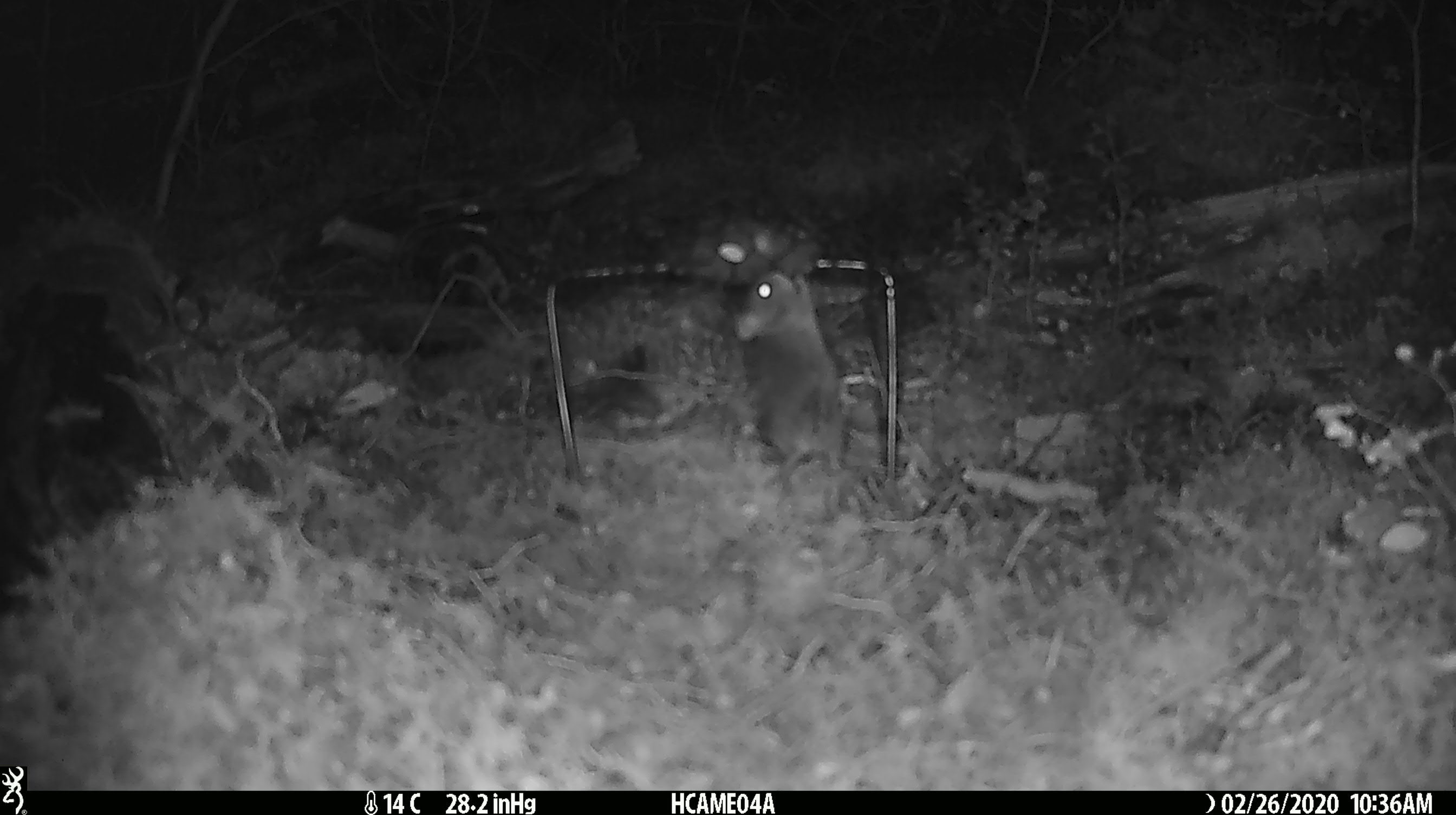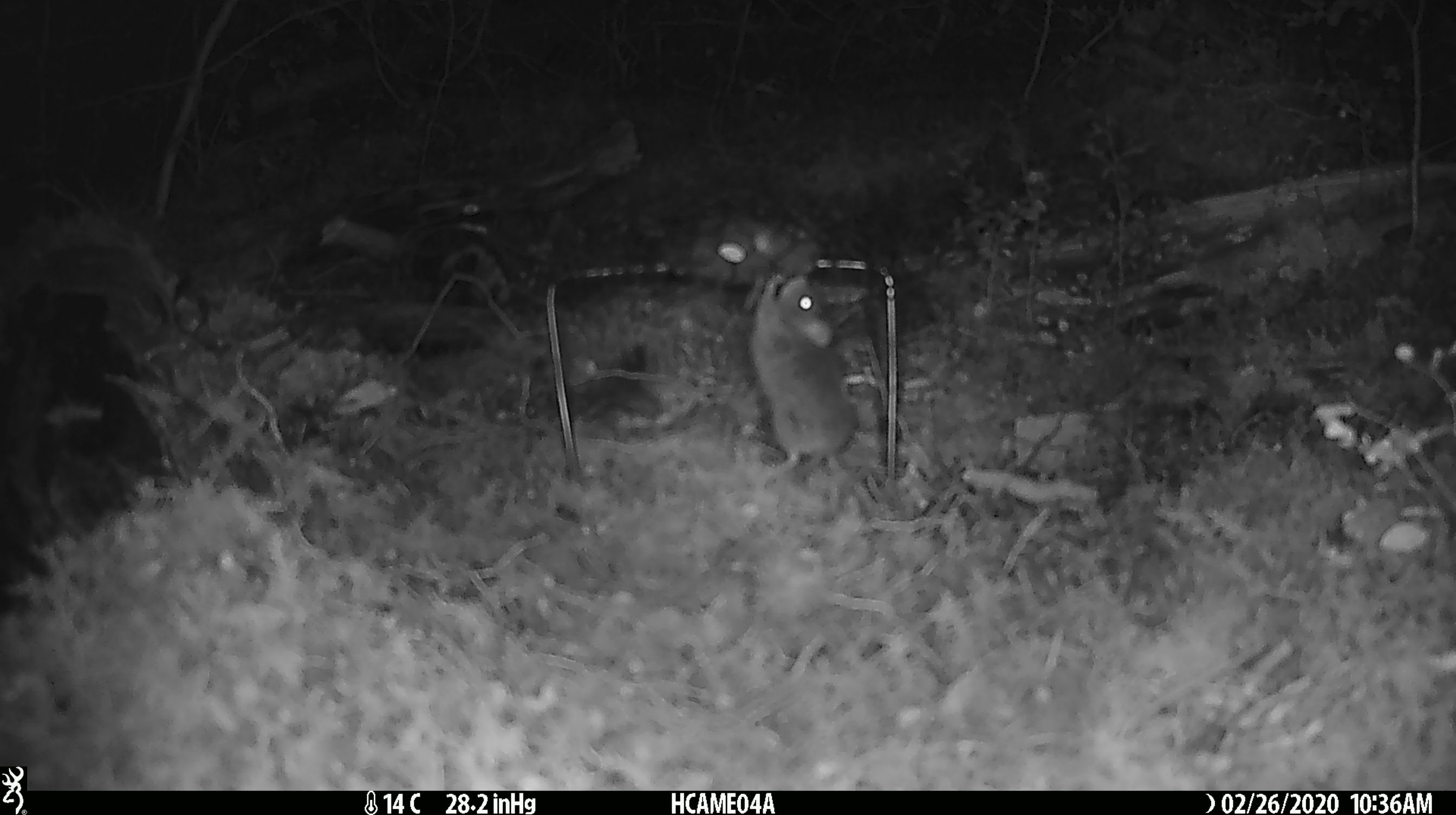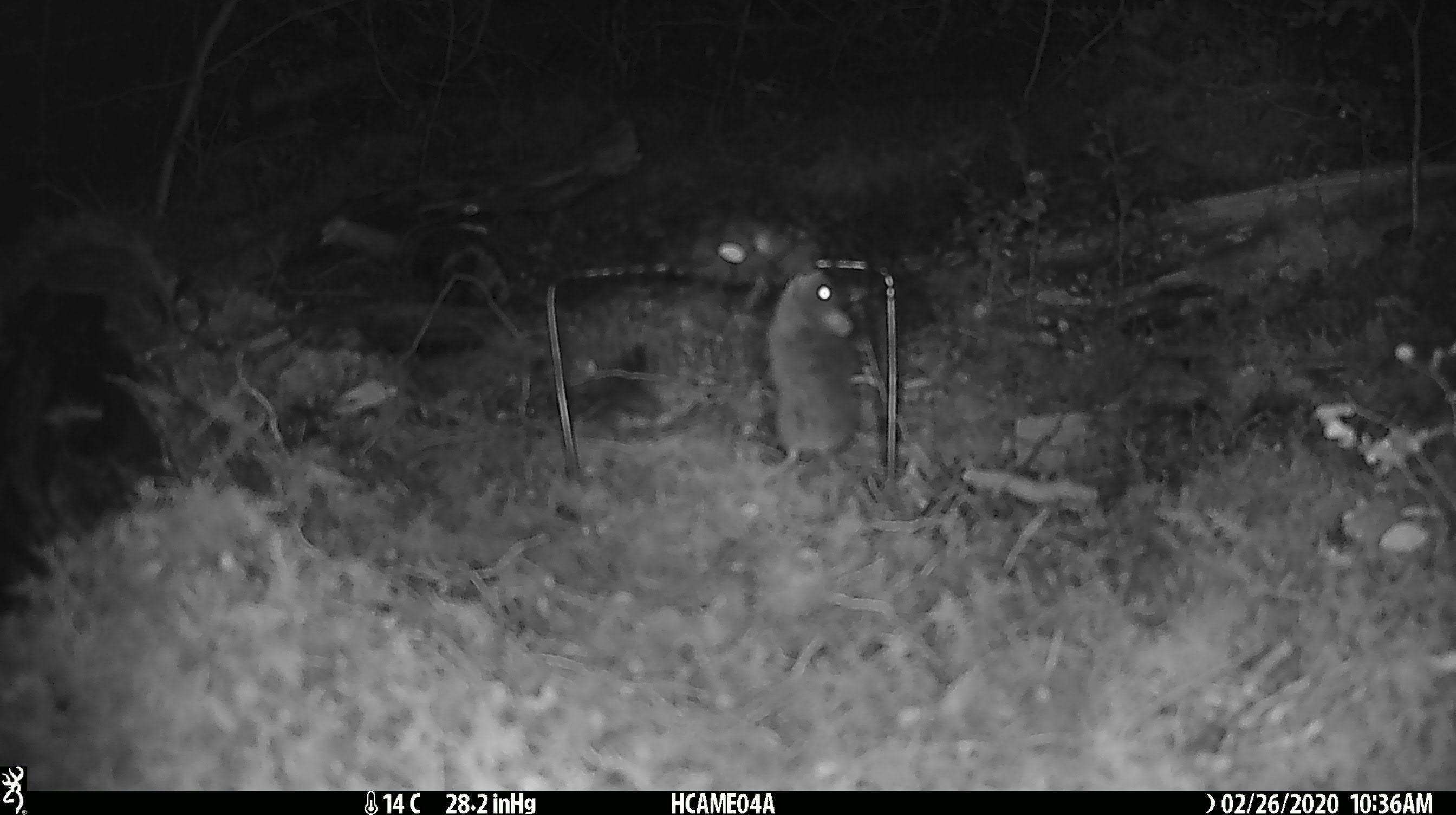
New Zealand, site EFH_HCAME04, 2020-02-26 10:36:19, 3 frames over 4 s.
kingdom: Animalia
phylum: Chordata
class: Mammalia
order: Rodentia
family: Muridae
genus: Mus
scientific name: Mus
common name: mouse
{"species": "mouse (Mus)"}